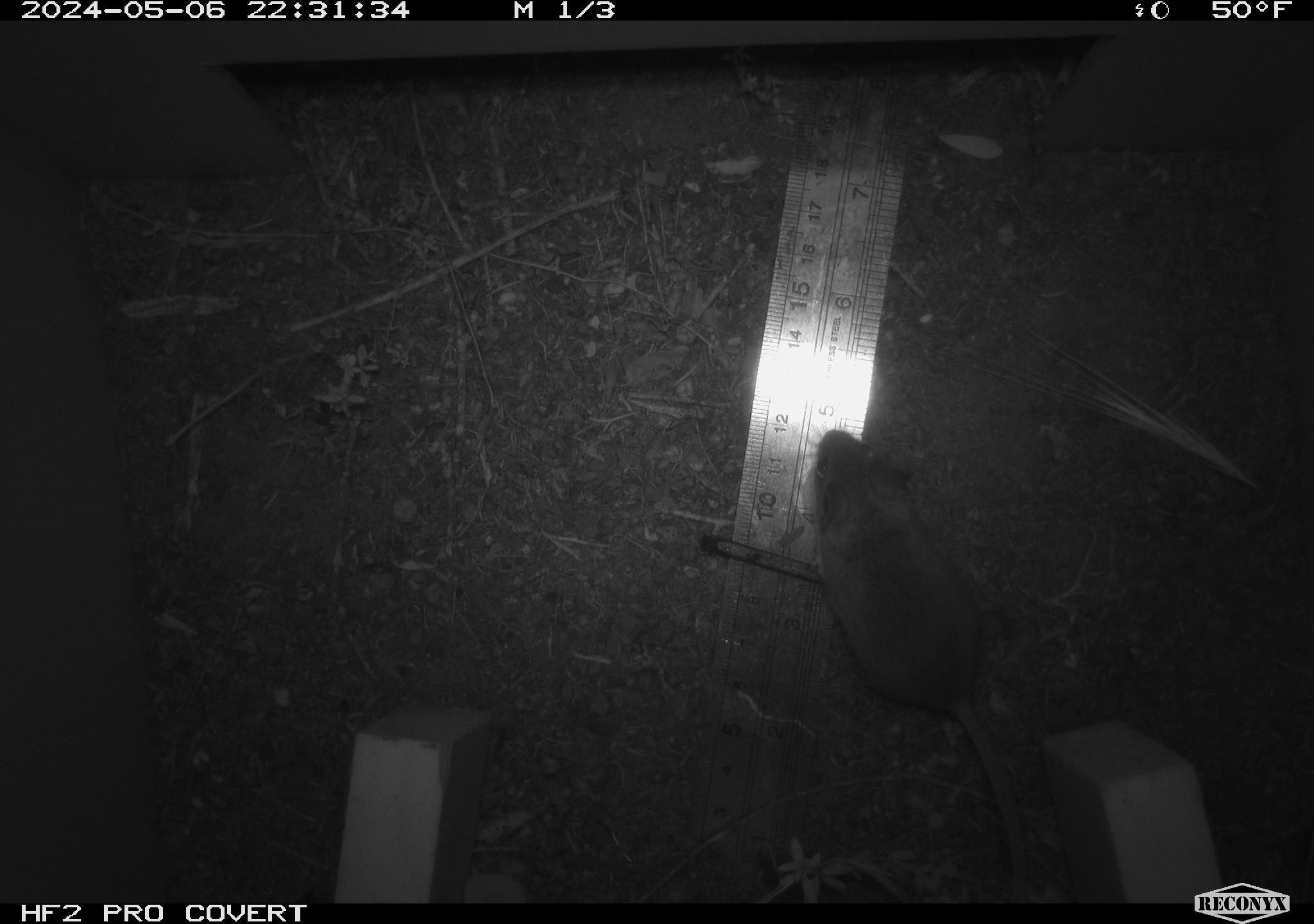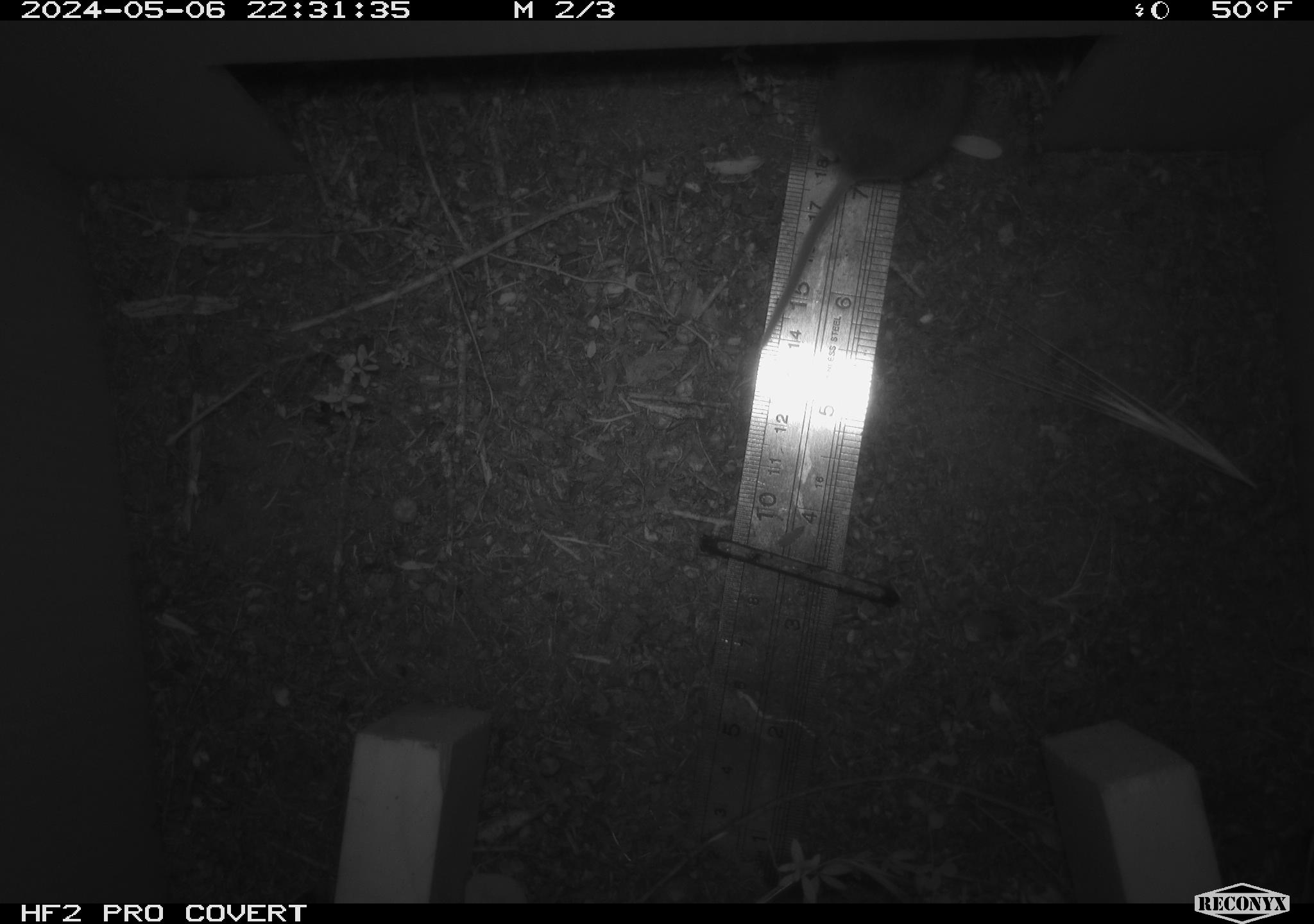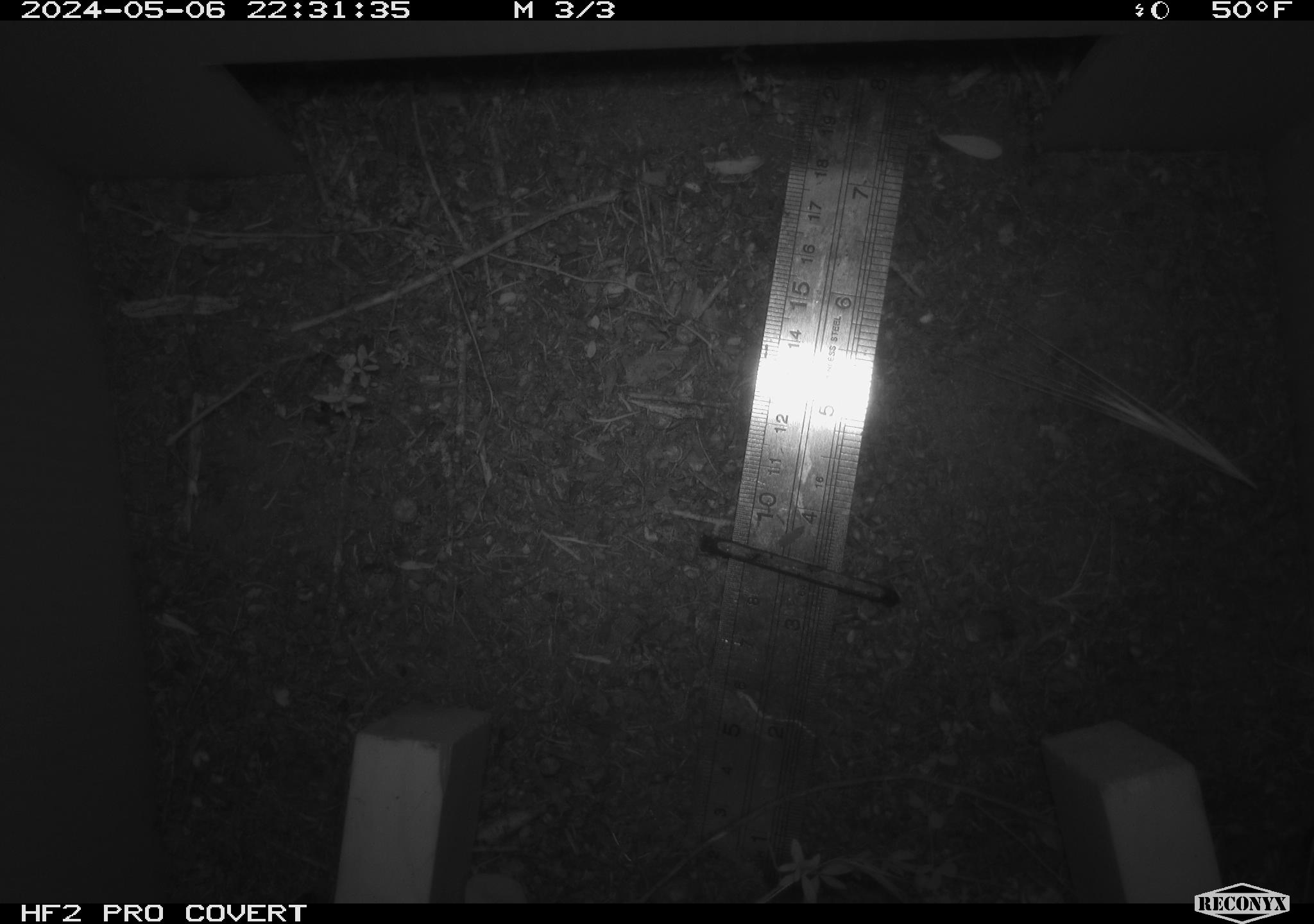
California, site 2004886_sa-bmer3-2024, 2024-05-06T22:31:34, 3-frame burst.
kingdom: Animalia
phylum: Chordata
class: Mammalia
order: Rodentia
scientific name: Rodentia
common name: mouse species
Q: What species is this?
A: Mouse species (Rodentia).